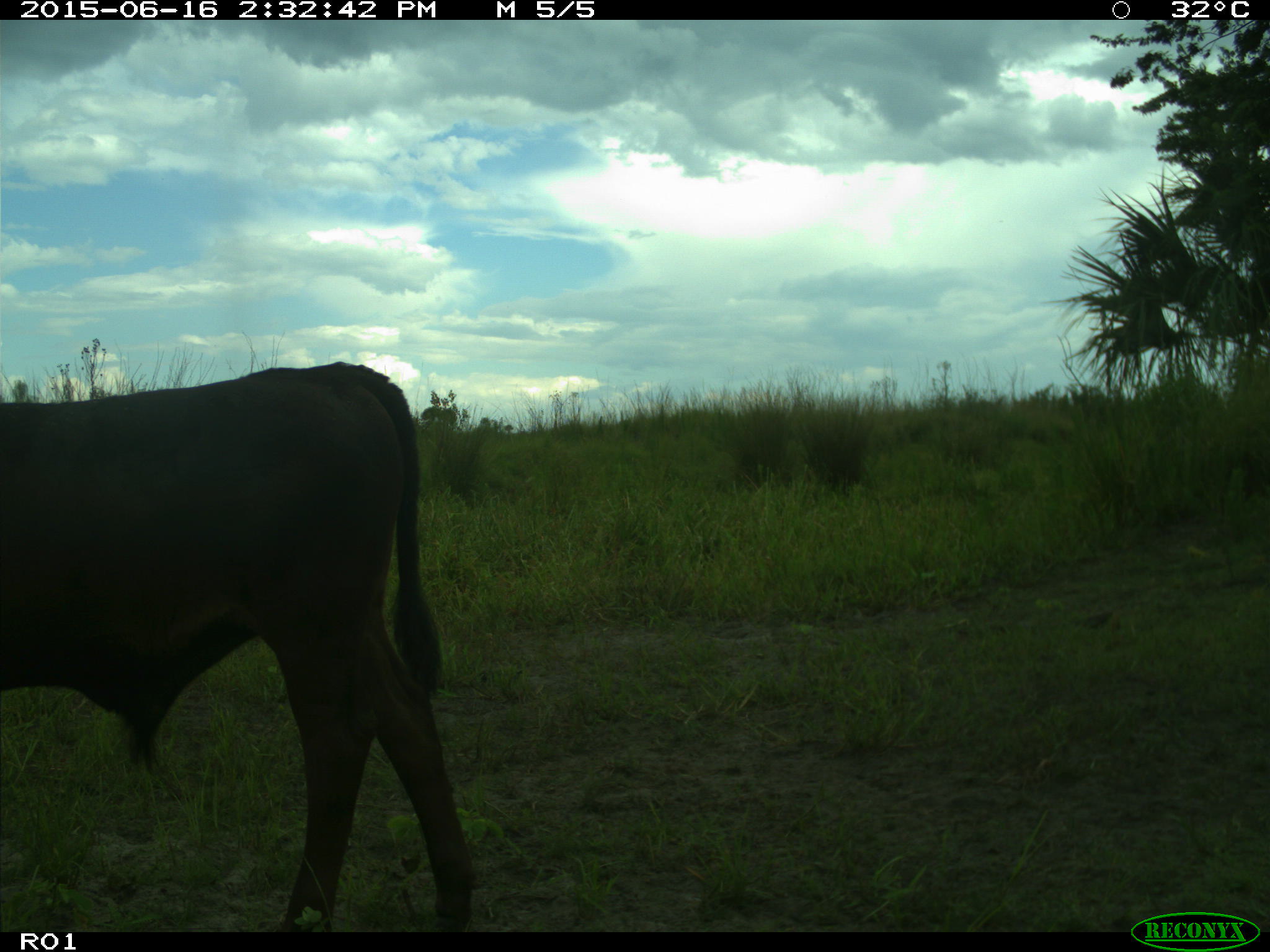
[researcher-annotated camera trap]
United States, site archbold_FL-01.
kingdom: Animalia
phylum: Chordata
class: Mammalia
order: Artiodactyla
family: Bovidae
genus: Bos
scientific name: Bos taurus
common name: domestic cow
Bos taurus (domestic cow).